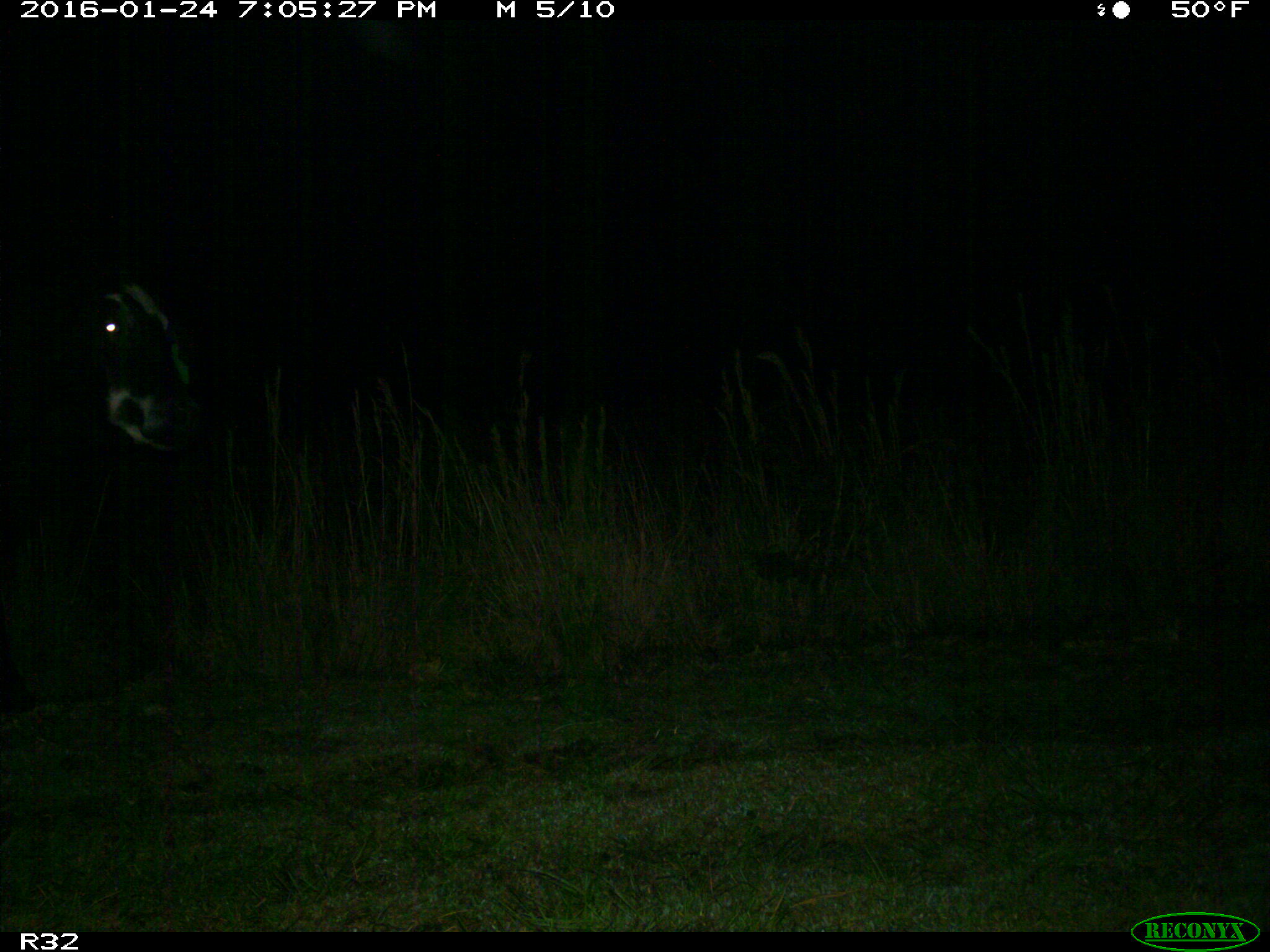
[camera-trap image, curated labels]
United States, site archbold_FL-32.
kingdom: Animalia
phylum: Chordata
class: Mammalia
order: Artiodactyla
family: Bovidae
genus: Bos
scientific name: Bos taurus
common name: domestic cow